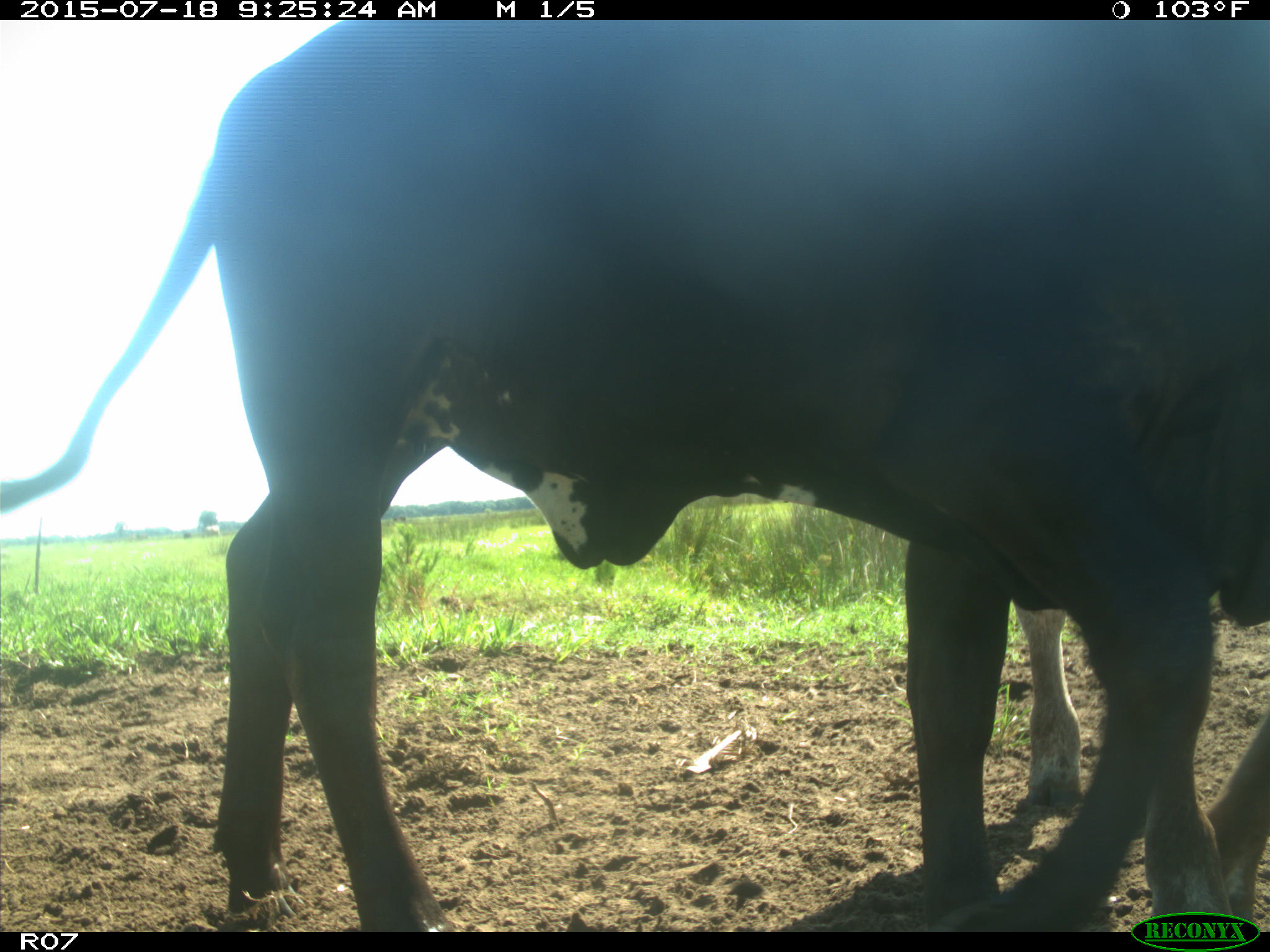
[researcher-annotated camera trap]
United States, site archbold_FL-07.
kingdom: Animalia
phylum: Chordata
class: Mammalia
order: Artiodactyla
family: Bovidae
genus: Bos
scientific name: Bos taurus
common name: domestic cow